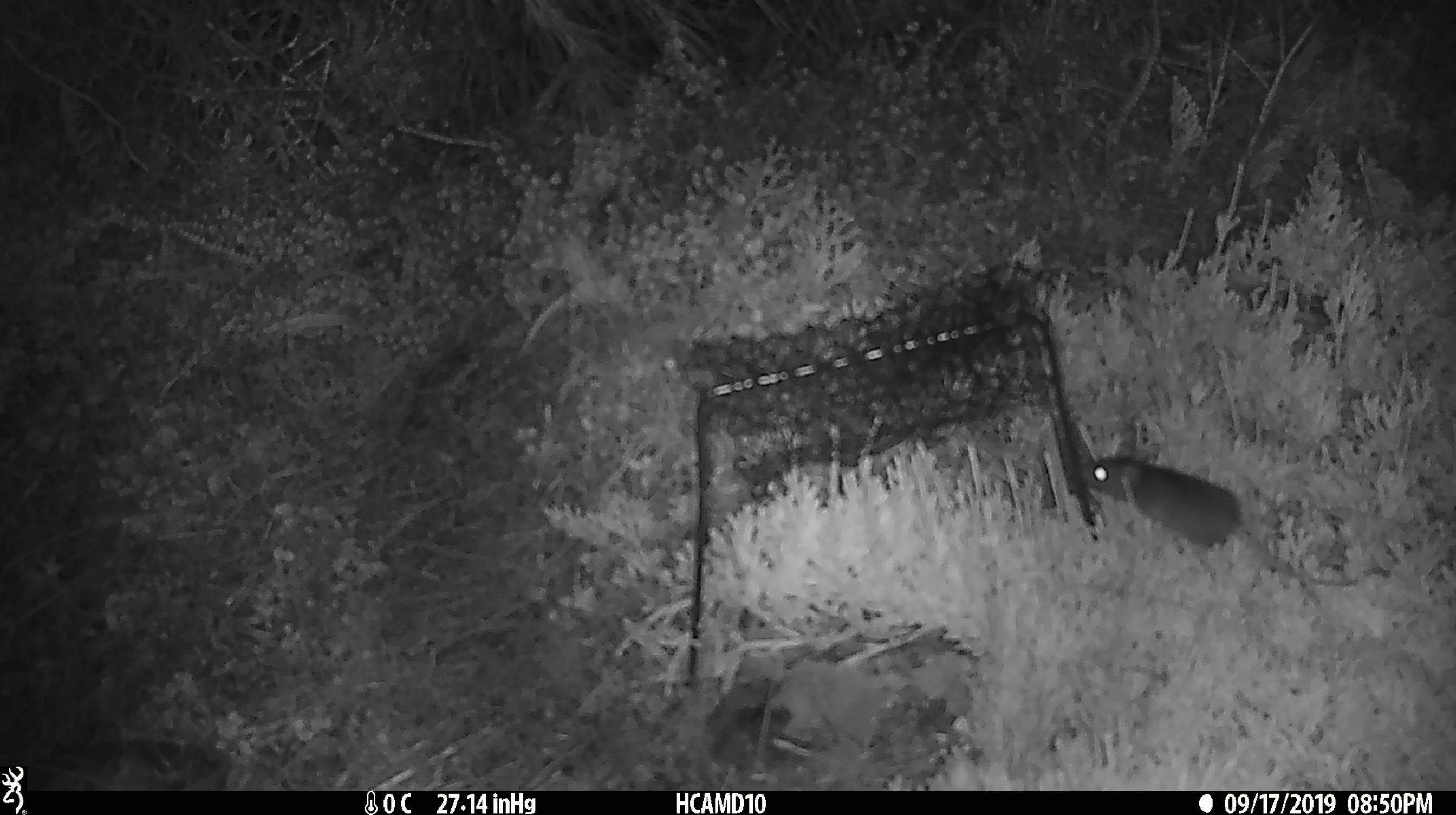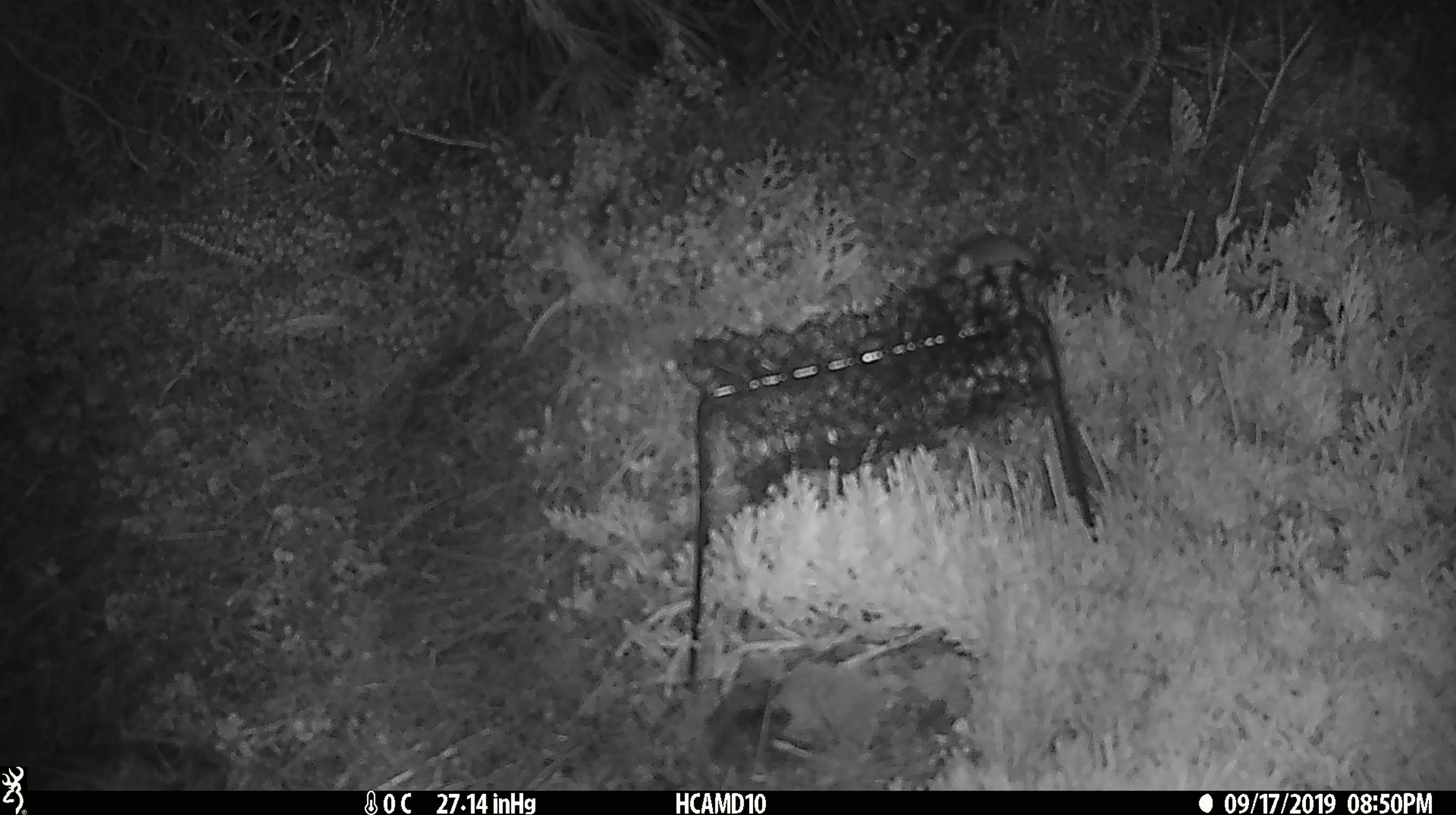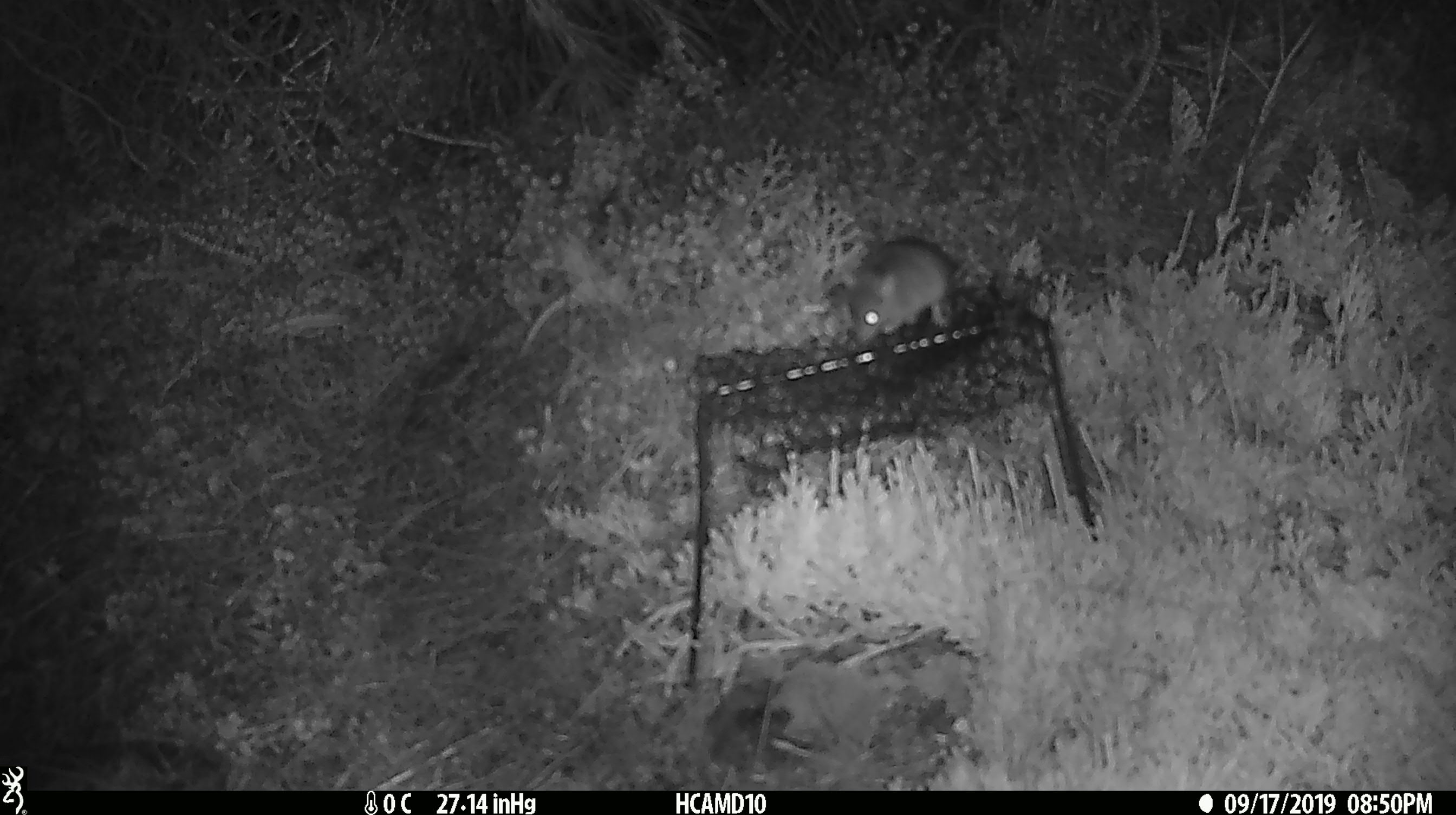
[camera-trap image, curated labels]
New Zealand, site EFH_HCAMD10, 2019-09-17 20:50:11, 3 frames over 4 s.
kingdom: Animalia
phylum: Chordata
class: Mammalia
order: Rodentia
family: Muridae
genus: Mus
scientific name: Mus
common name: mouse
Mouse (Mus).